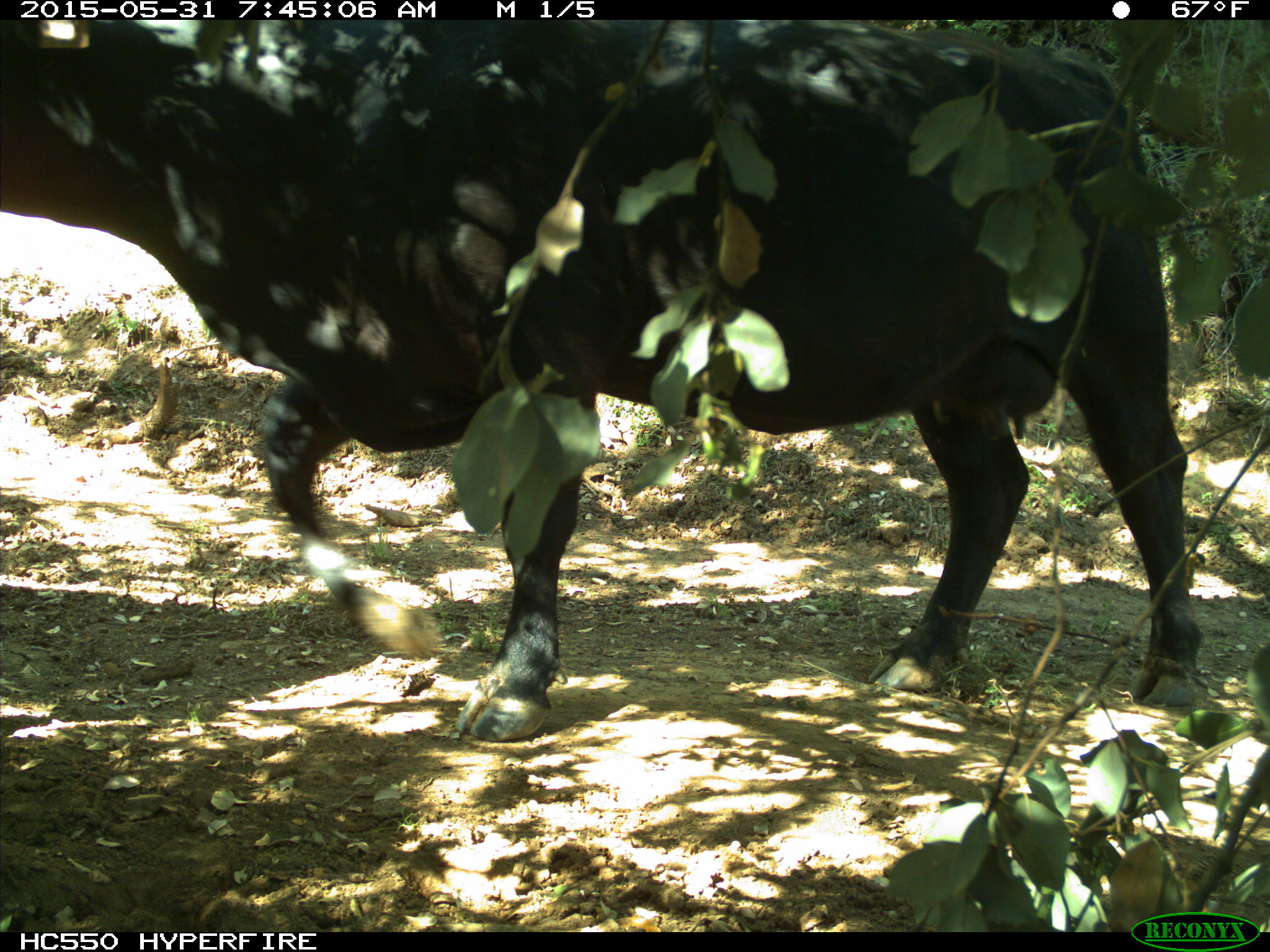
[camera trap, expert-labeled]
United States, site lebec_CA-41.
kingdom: Animalia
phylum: Chordata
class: Mammalia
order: Artiodactyla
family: Bovidae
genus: Bos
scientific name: Bos taurus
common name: domestic cow